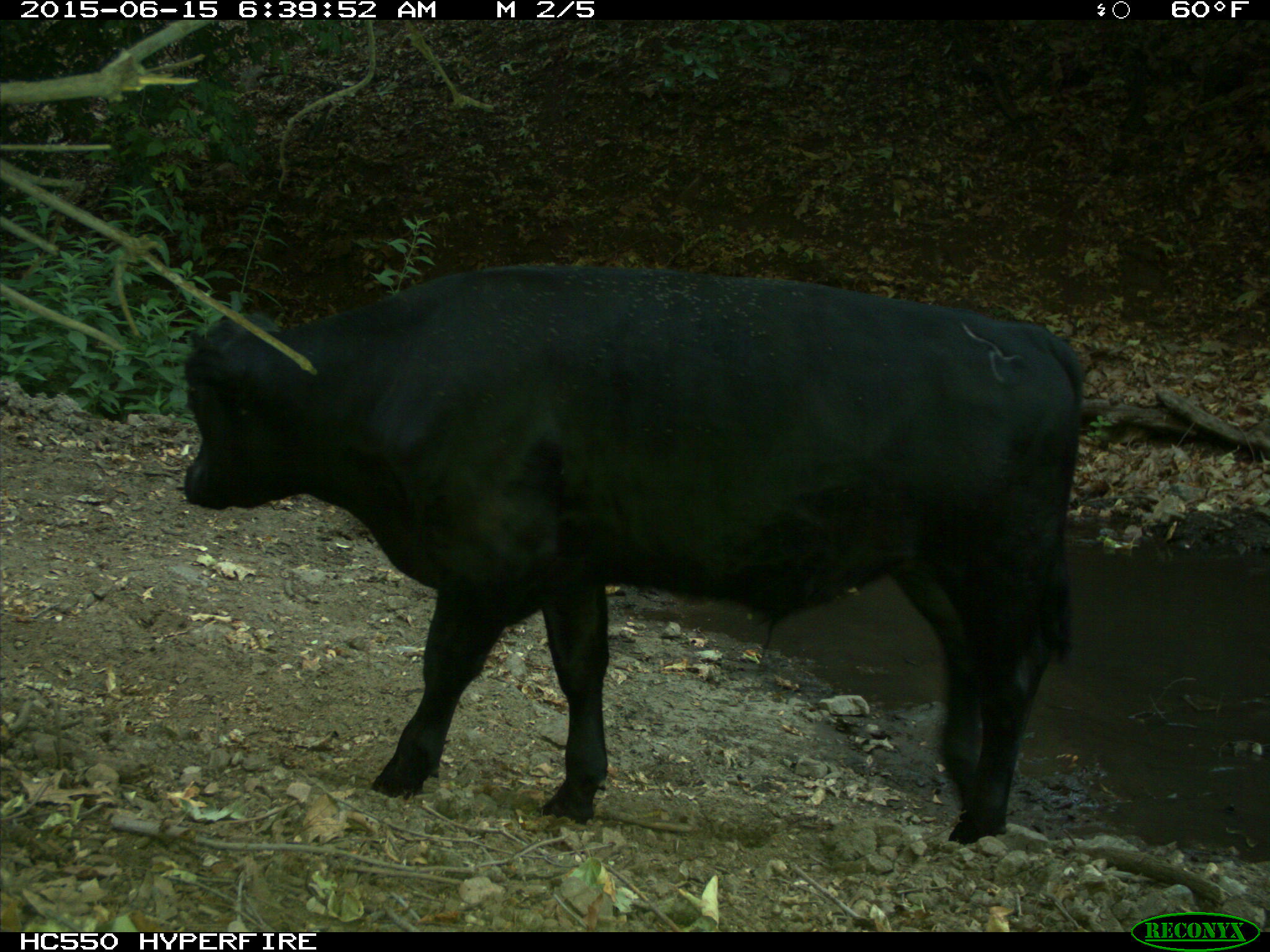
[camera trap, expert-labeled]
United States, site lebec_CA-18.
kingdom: Animalia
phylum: Chordata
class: Mammalia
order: Artiodactyla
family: Bovidae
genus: Bos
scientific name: Bos taurus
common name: domestic cow